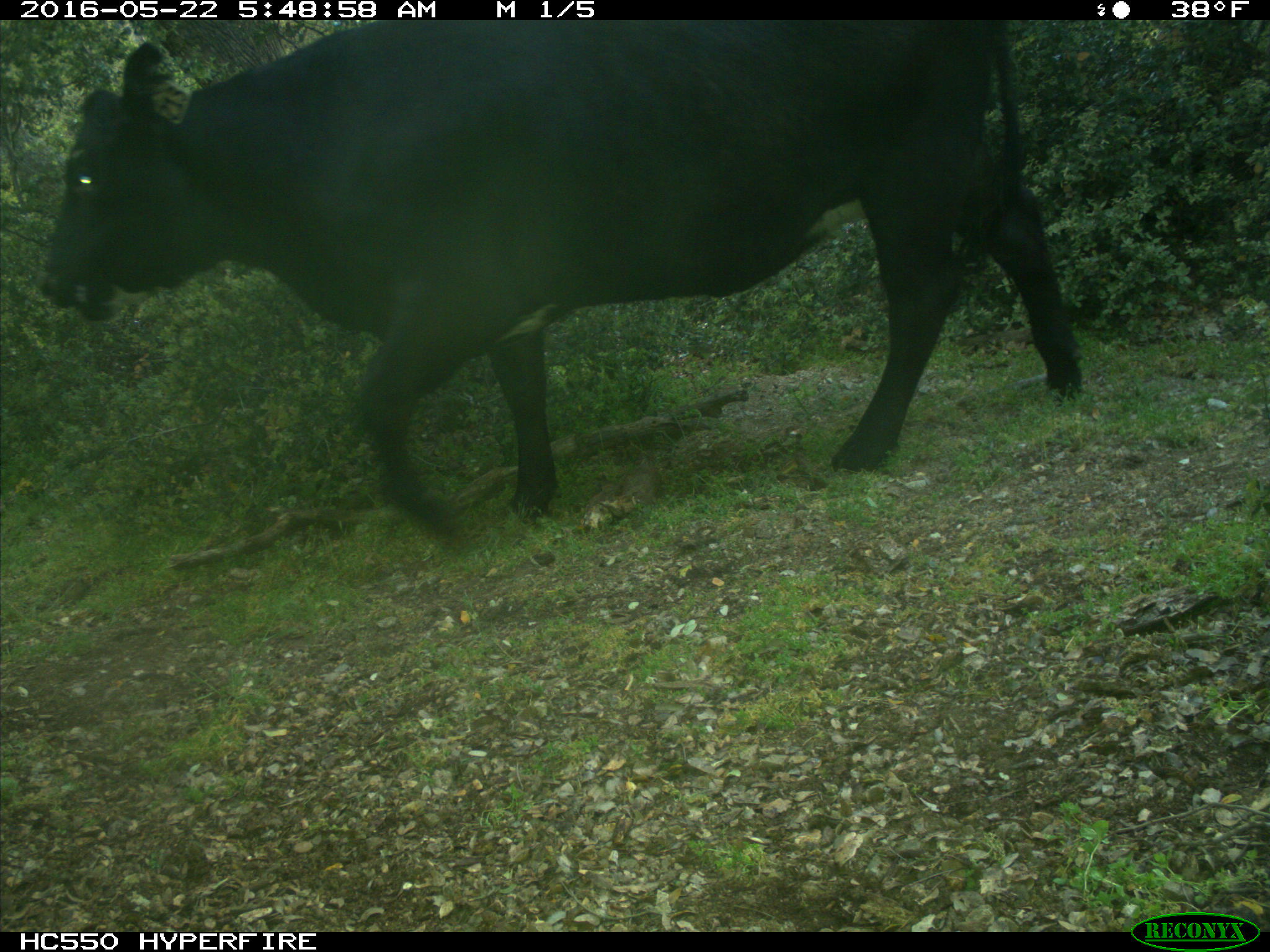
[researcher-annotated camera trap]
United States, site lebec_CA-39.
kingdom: Animalia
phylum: Chordata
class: Mammalia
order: Artiodactyla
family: Bovidae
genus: Bos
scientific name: Bos taurus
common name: domestic cow